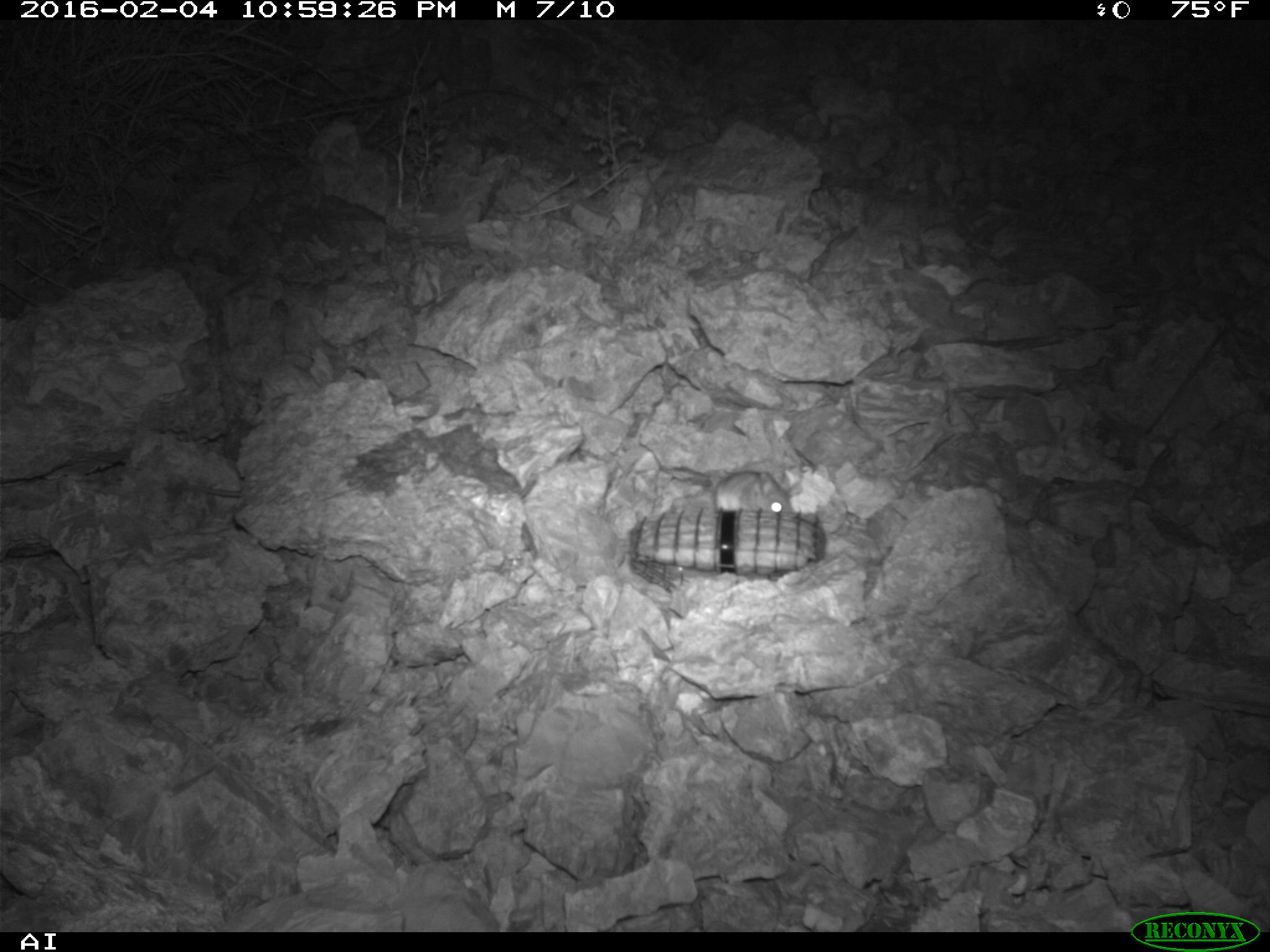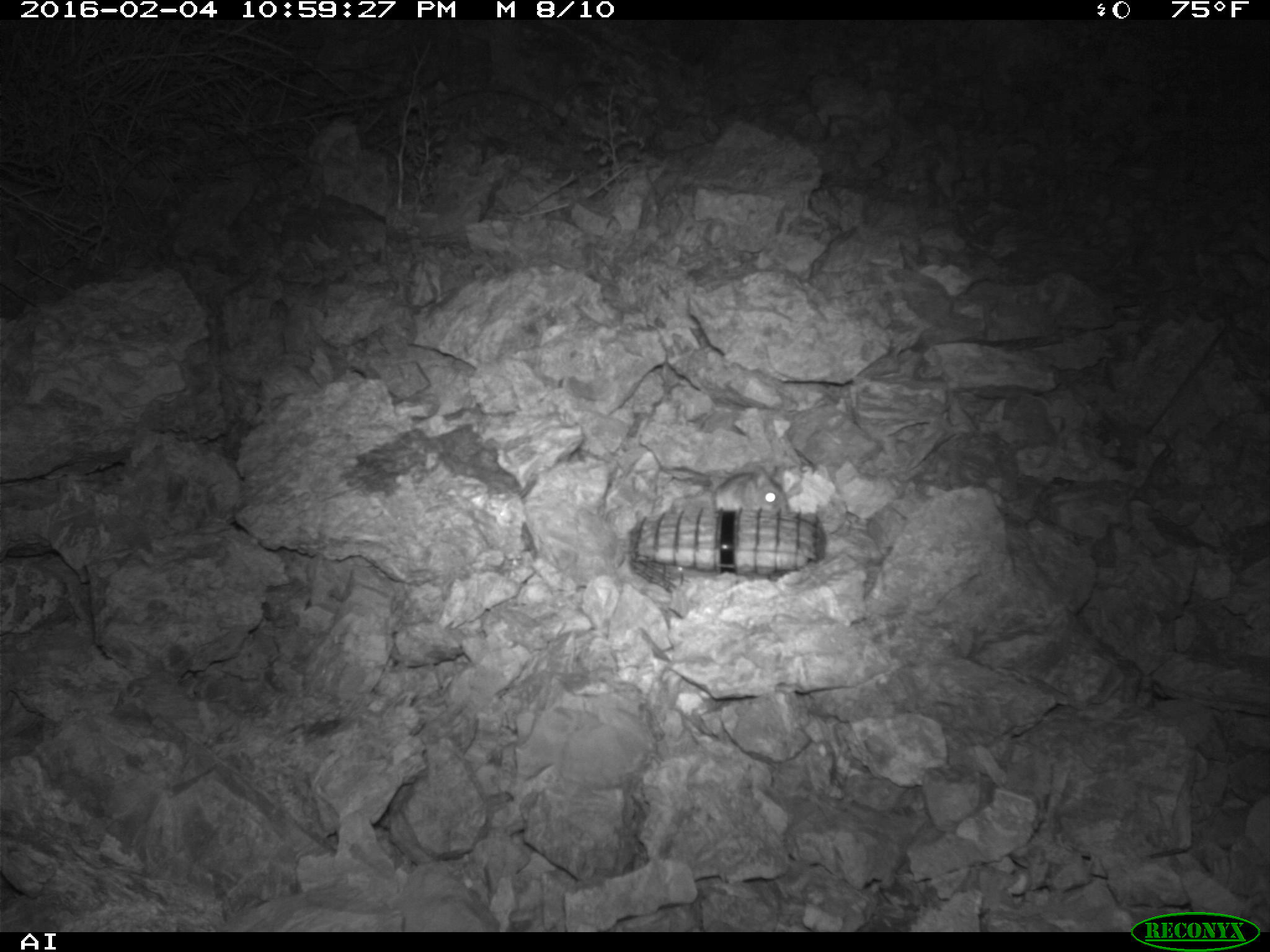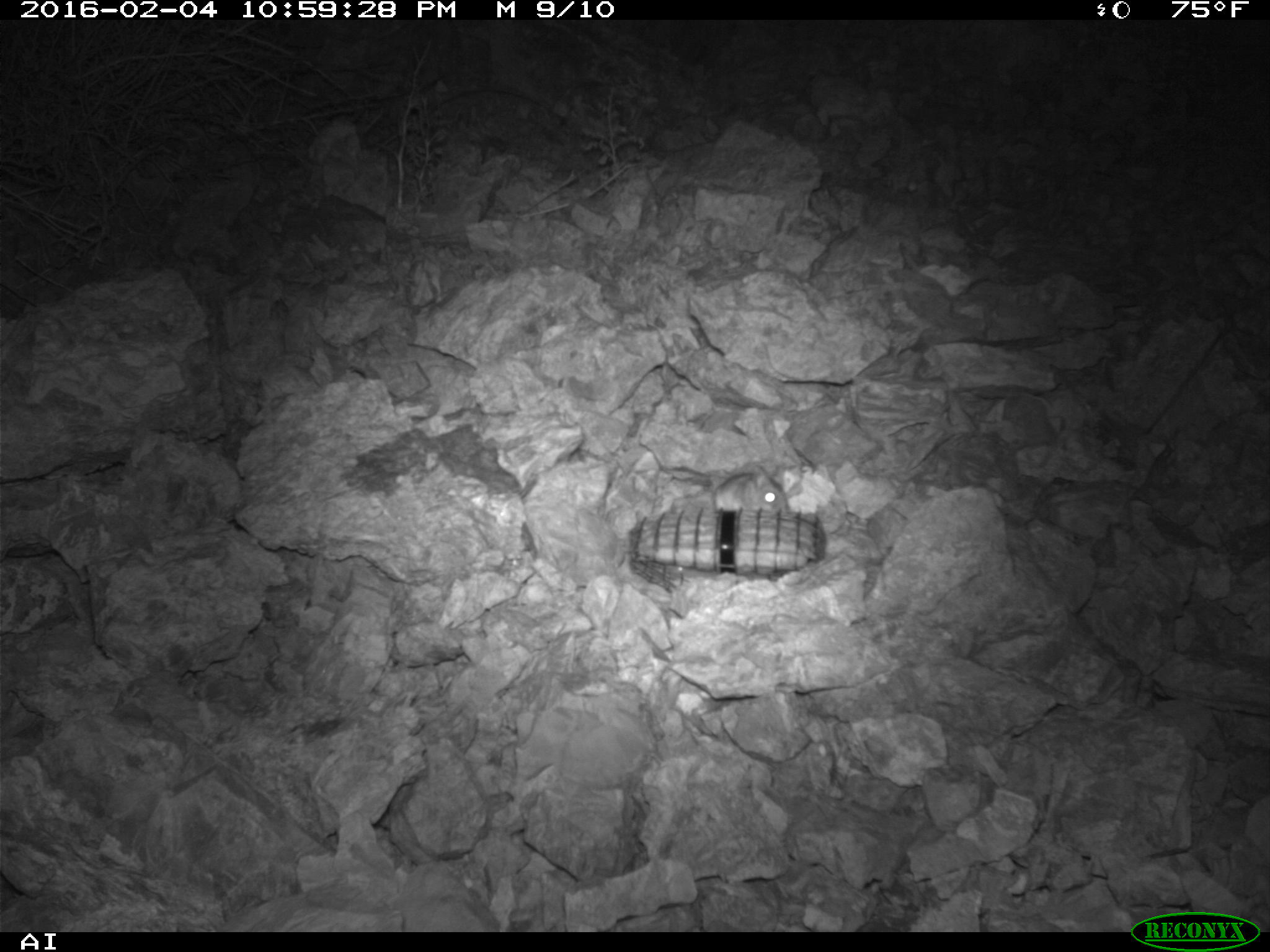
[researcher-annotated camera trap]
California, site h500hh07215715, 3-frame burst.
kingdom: Animalia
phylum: Chordata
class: Mammalia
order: Rodentia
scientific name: Rodentia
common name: rodent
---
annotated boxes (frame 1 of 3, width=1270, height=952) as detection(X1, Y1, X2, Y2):
rodent: detection(713, 472, 792, 516)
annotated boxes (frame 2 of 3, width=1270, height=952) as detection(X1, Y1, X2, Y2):
rodent: detection(712, 461, 792, 509)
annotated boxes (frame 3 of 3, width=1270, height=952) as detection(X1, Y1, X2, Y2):
rodent: detection(713, 465, 788, 513)